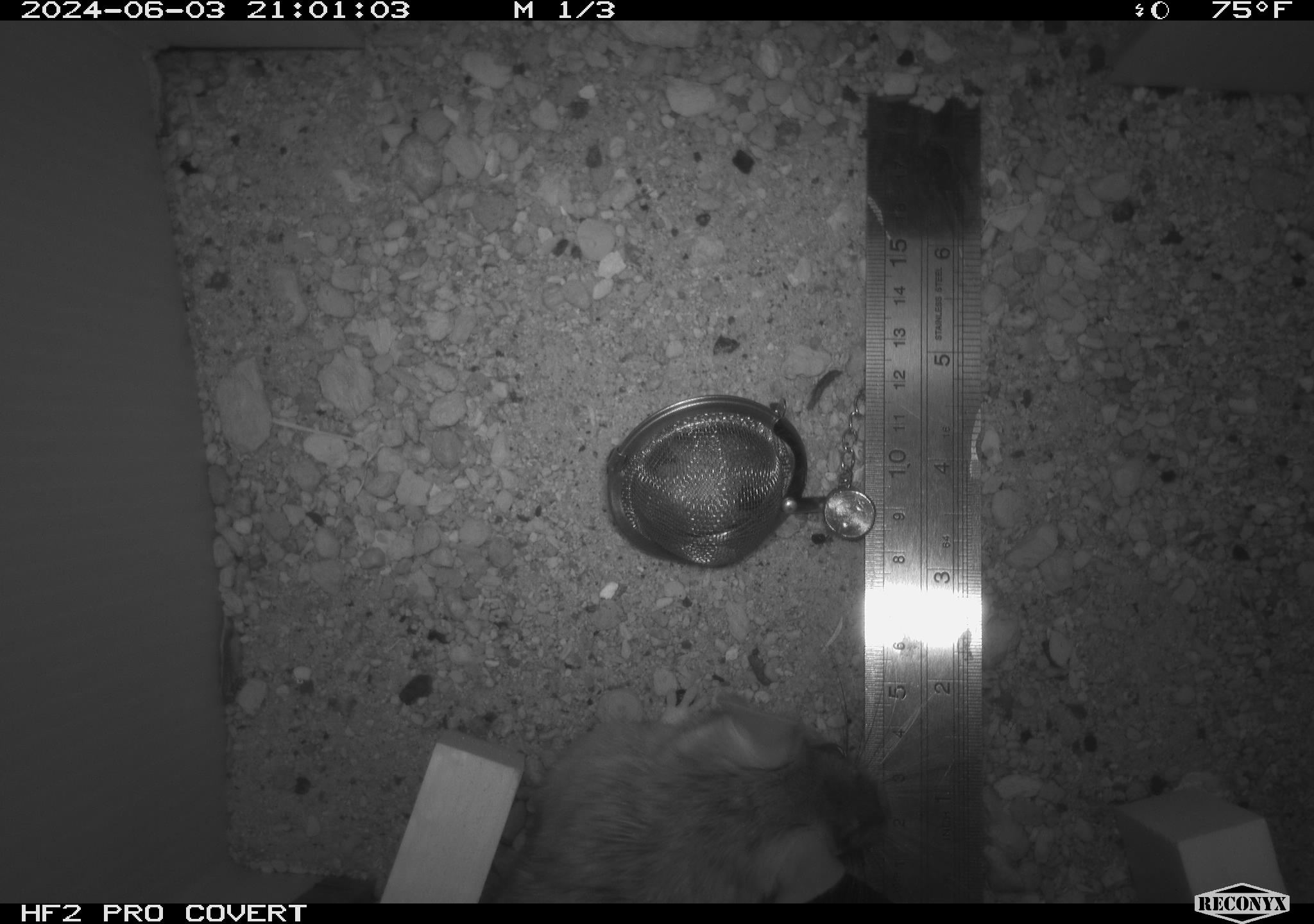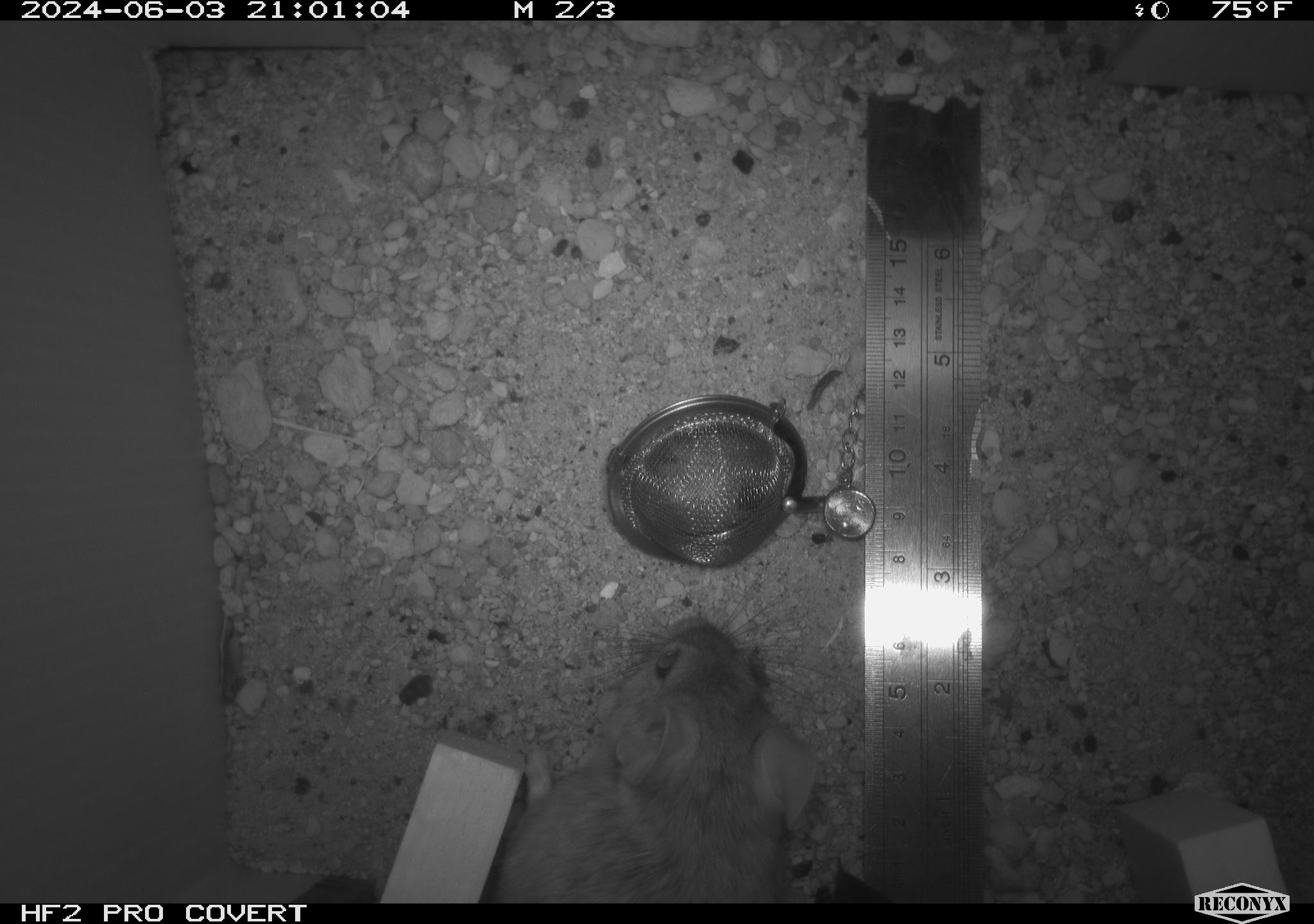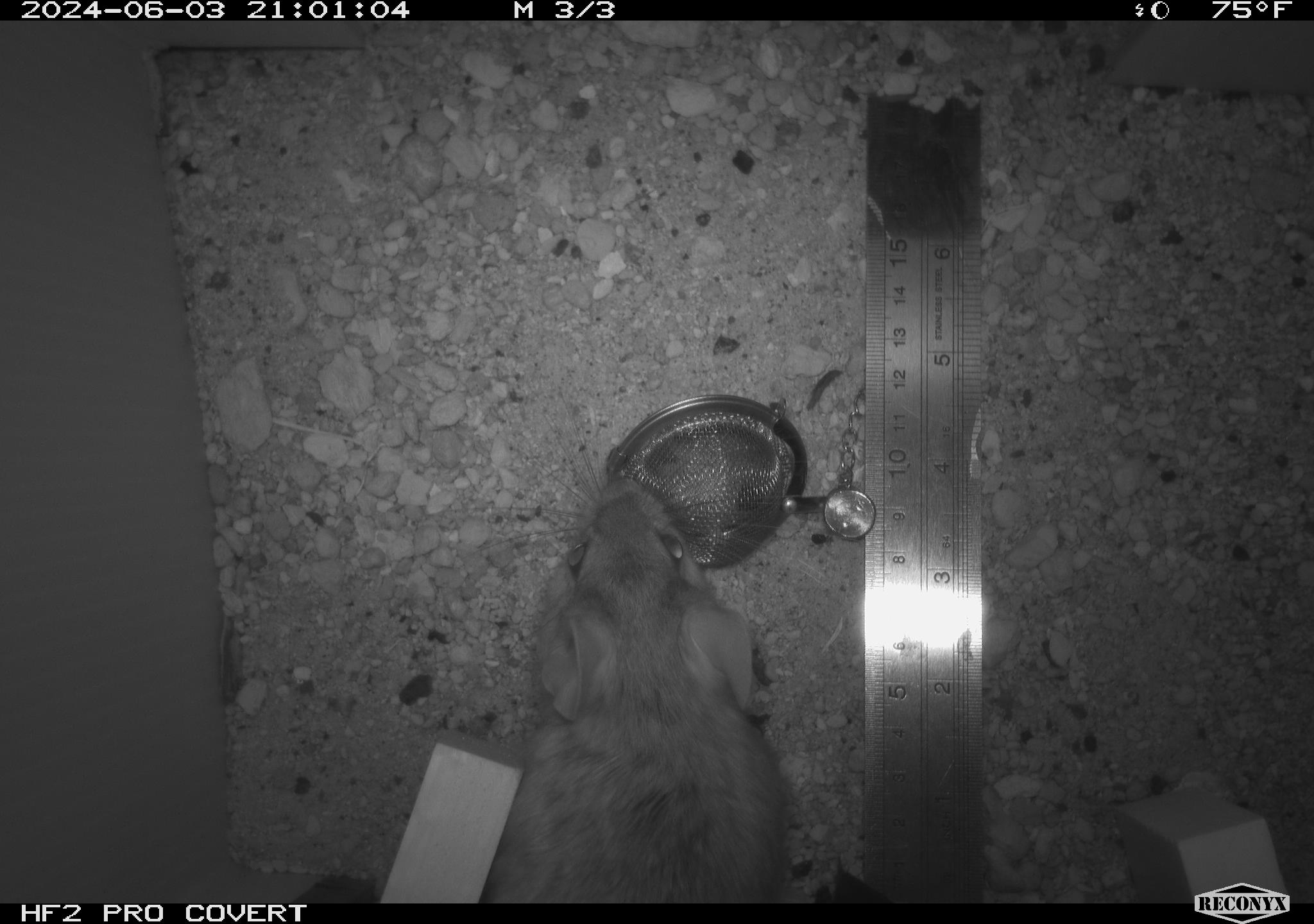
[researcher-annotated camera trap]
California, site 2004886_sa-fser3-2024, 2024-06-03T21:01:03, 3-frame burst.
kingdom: Animalia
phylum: Chordata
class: Mammalia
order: Rodentia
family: Sciuridae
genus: Neotamias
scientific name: Neotamias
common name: western chipmunks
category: neotamias species